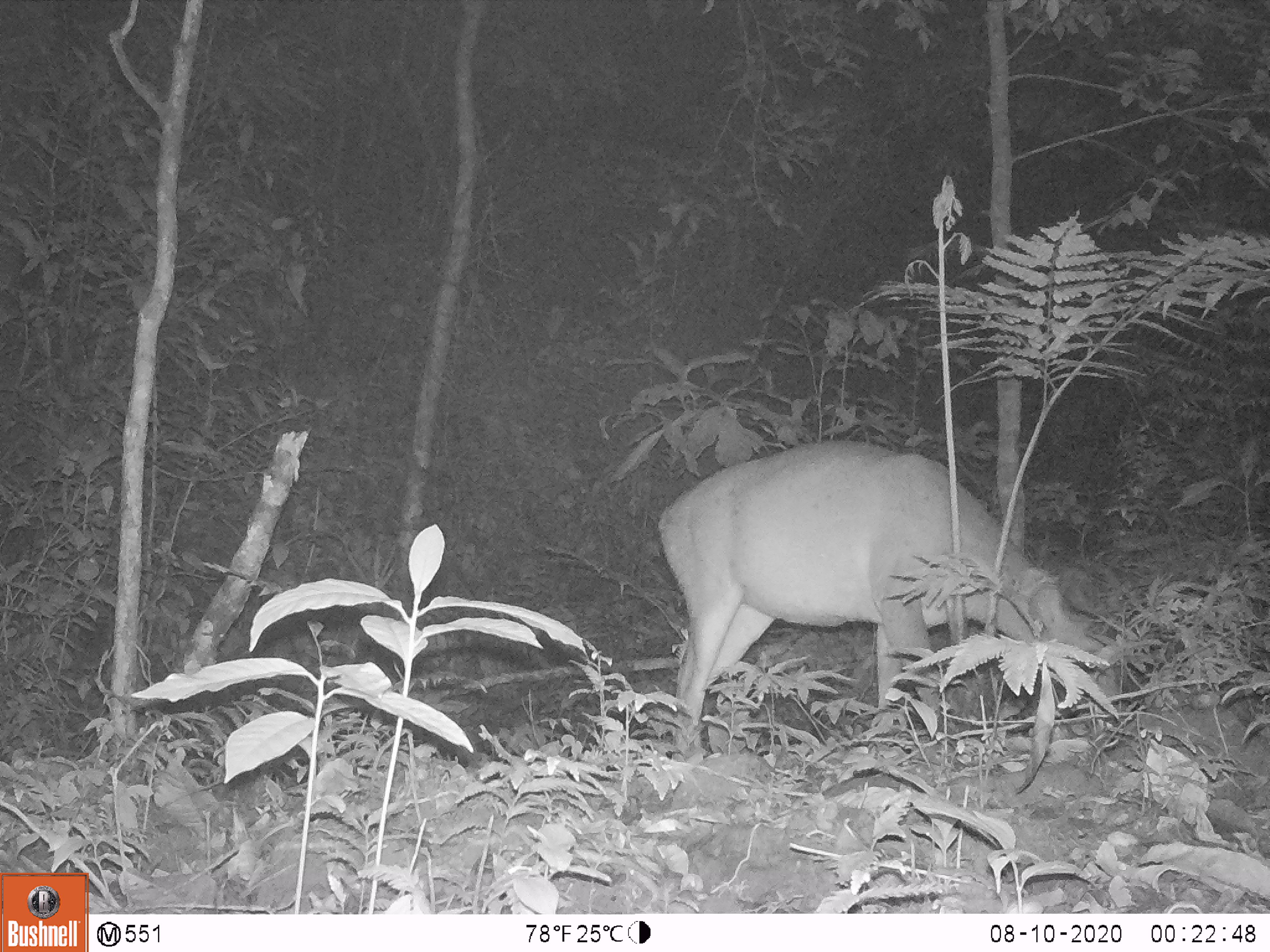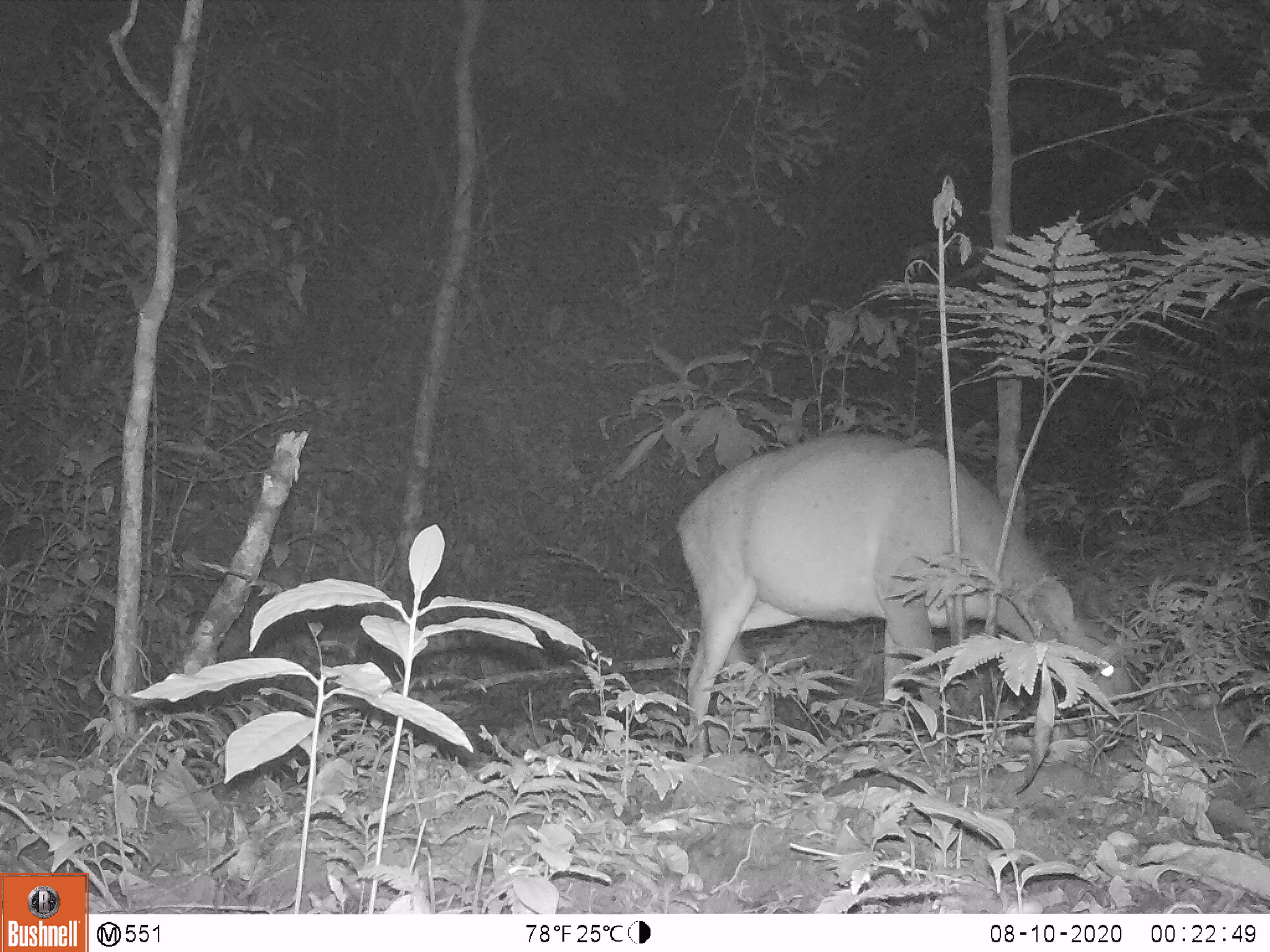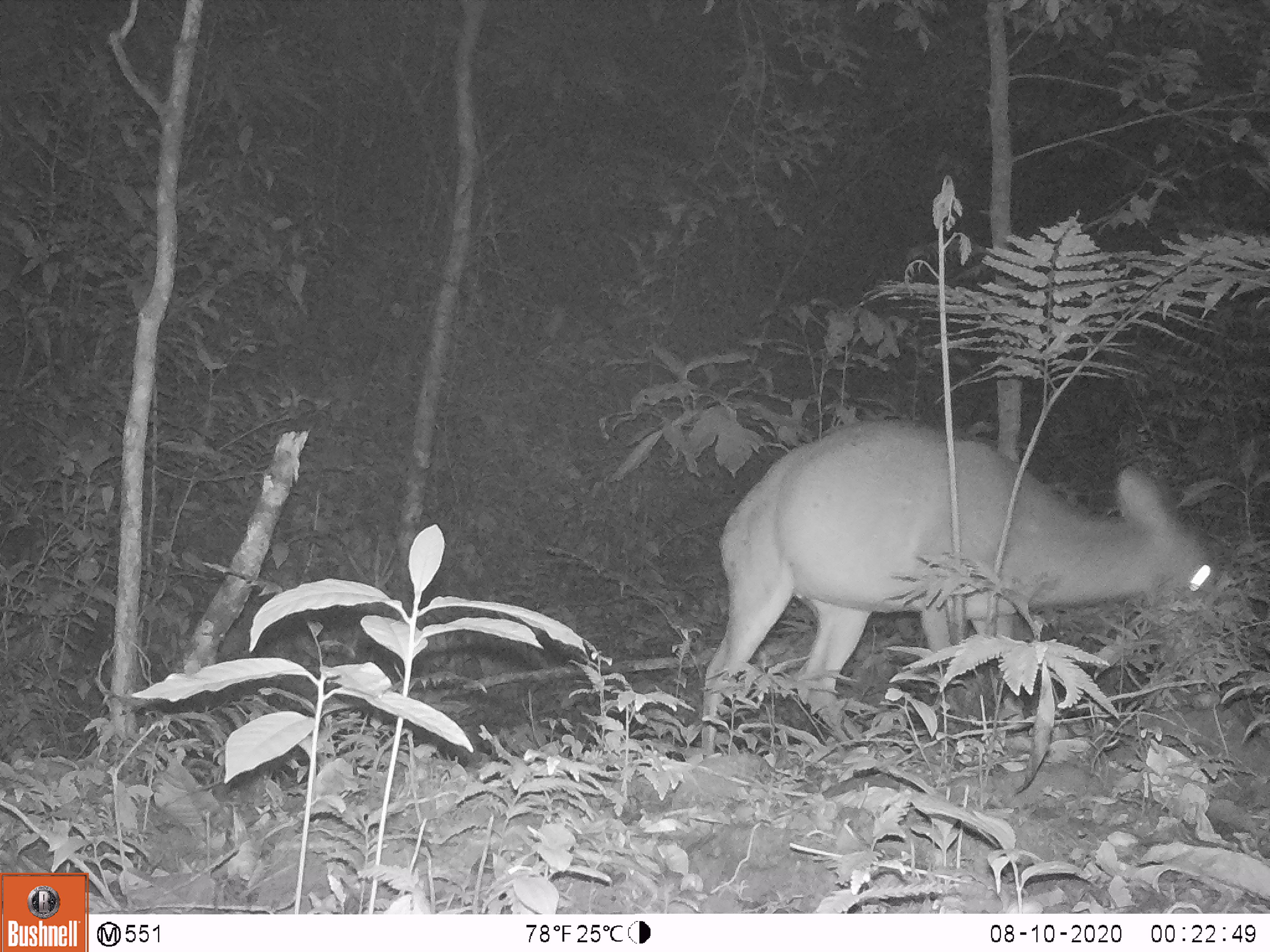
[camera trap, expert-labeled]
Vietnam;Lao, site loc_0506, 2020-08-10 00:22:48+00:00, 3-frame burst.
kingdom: Animalia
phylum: Chordata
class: Mammalia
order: Artiodactyla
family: Cervidae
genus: Muntiacus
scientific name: Muntiacus vuquangensis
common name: large-antlered muntjac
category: large antlered muntjac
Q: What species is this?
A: Large antlered muntjac (large-antlered muntjac) (Muntiacus vuquangensis).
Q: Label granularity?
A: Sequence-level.